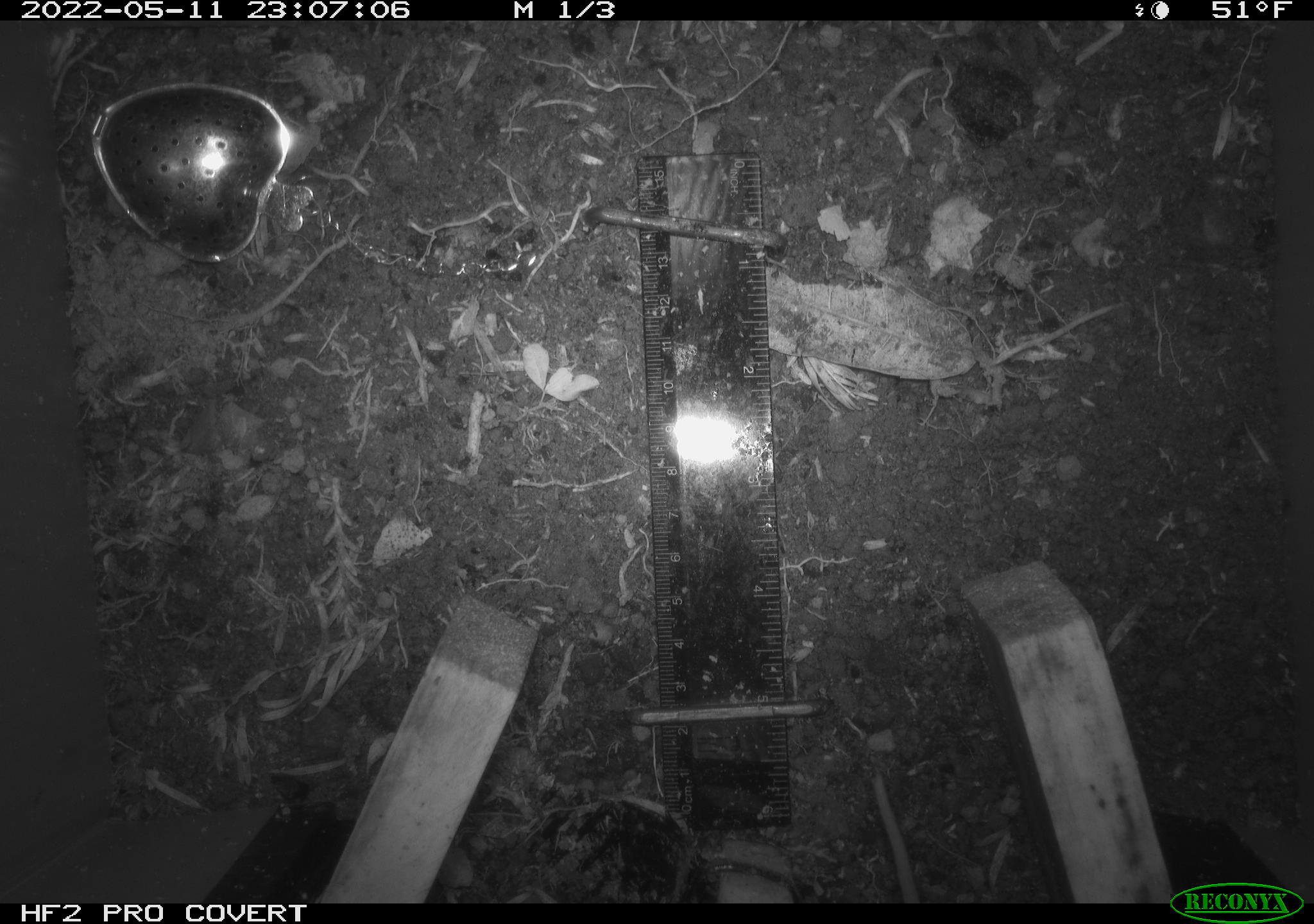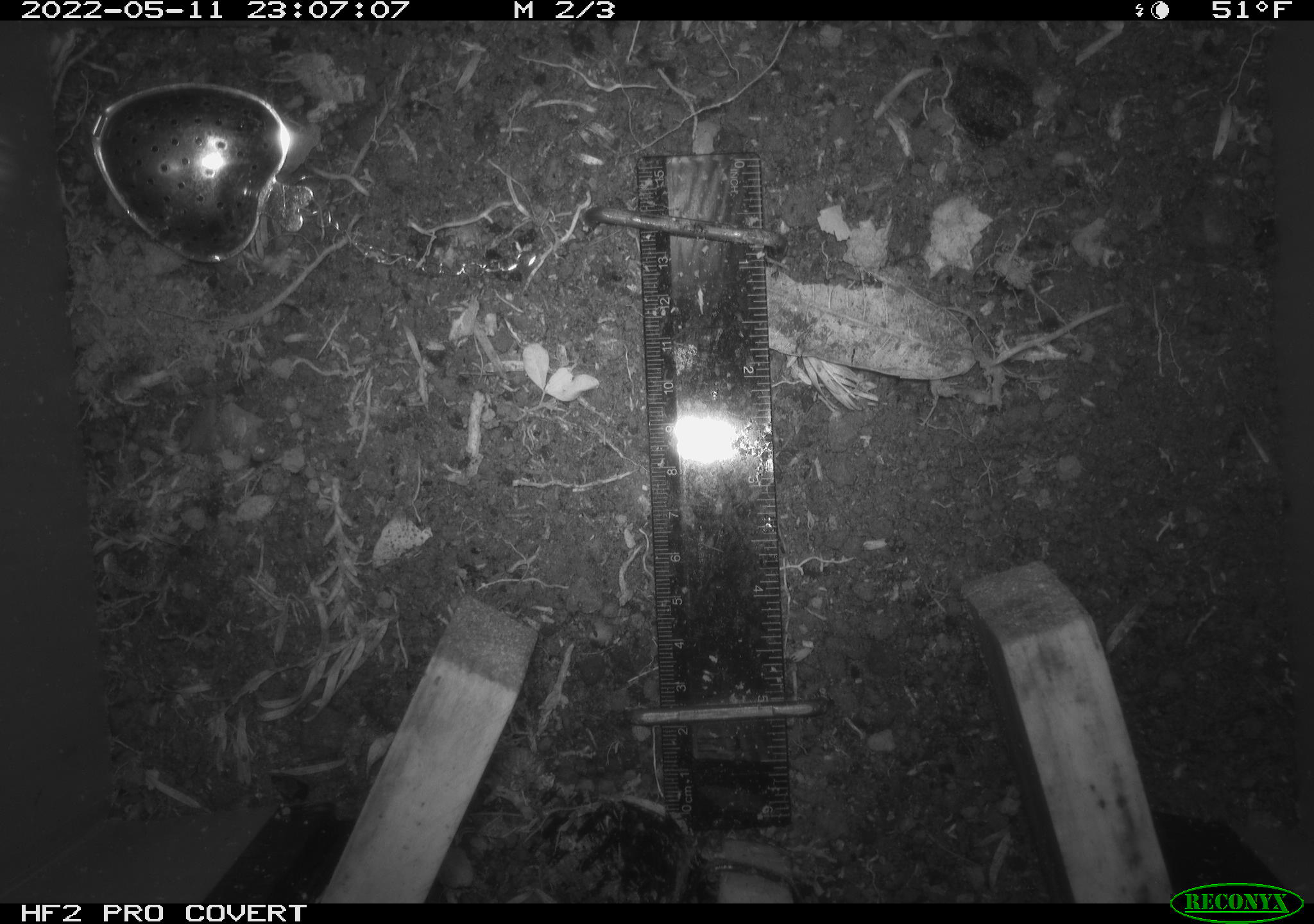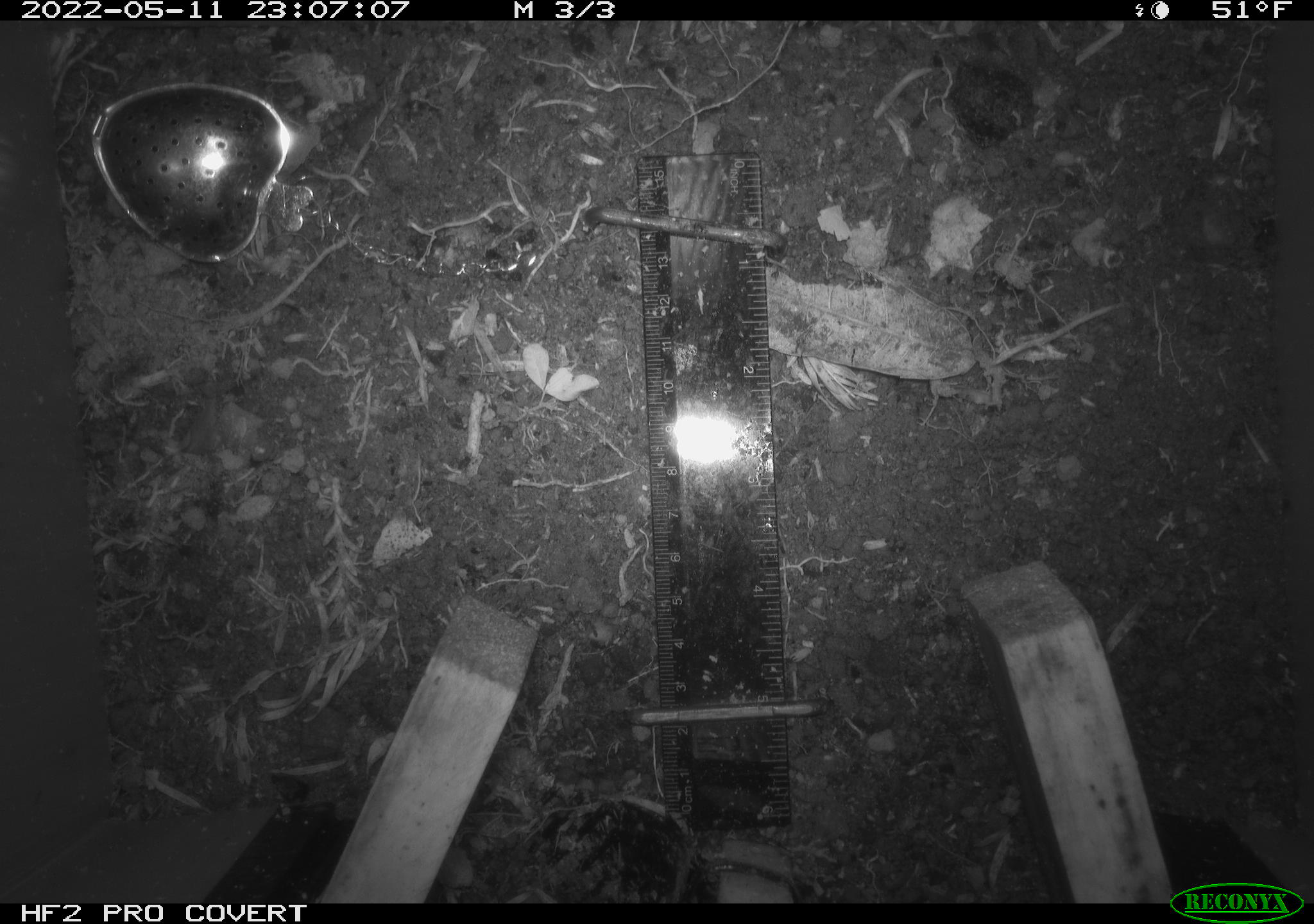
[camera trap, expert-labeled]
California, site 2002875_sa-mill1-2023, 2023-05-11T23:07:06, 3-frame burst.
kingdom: Animalia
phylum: Chordata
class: Mammalia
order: Rodentia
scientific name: Rodentia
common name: mouse species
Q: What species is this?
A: Mouse species (Rodentia).